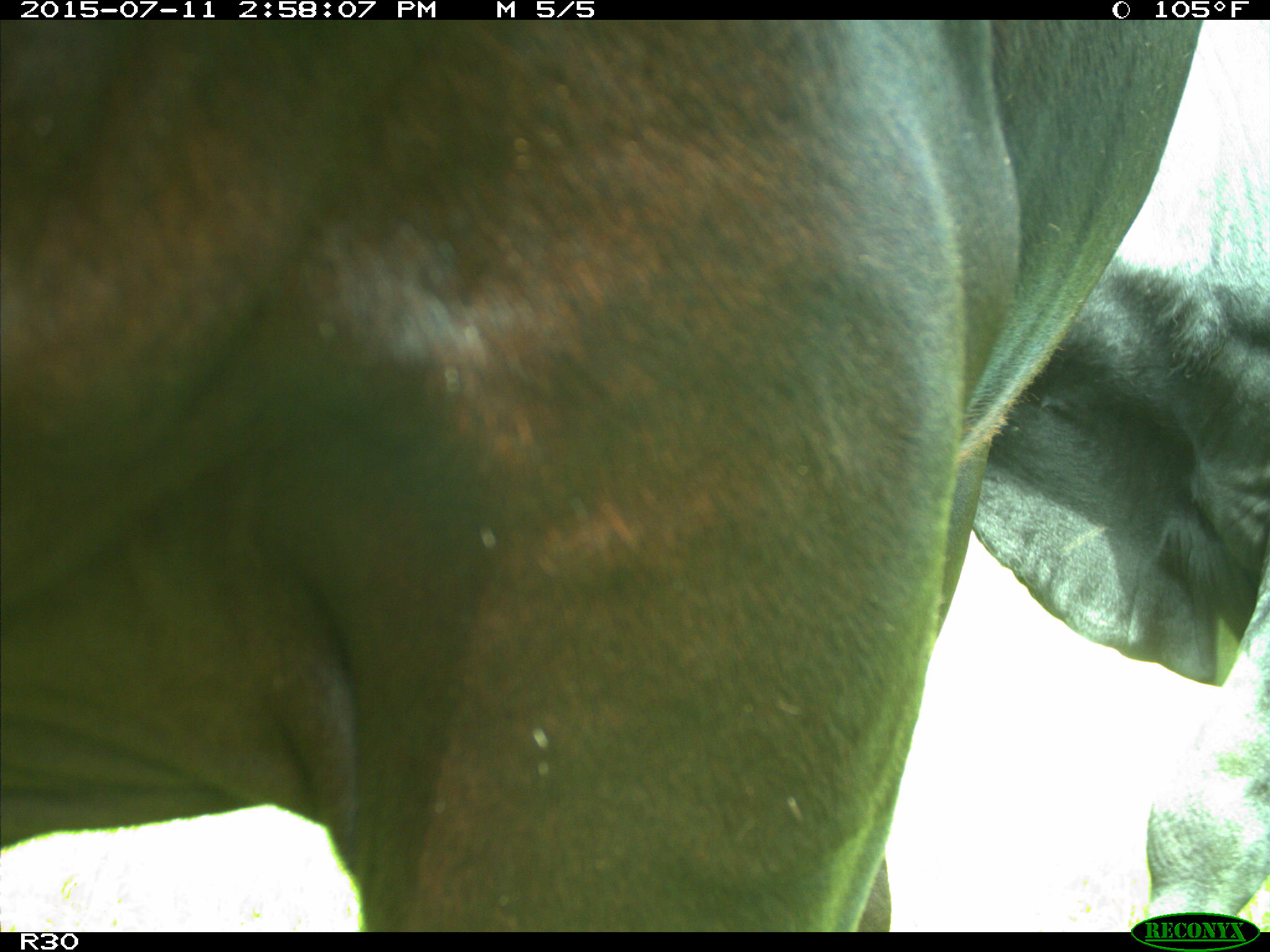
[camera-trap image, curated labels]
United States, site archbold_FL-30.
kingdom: Animalia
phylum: Chordata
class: Mammalia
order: Artiodactyla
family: Bovidae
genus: Bos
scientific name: Bos taurus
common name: domestic cow